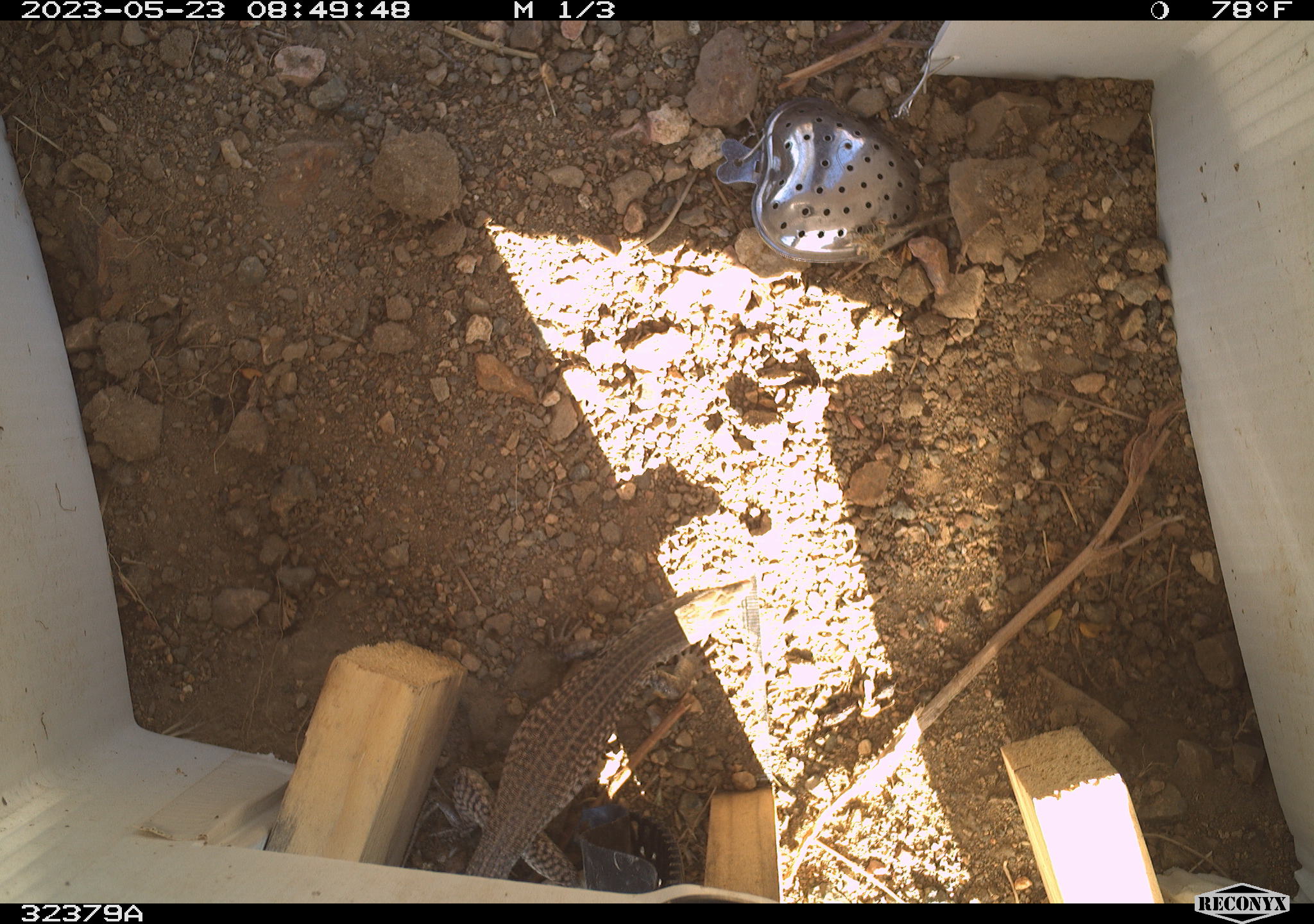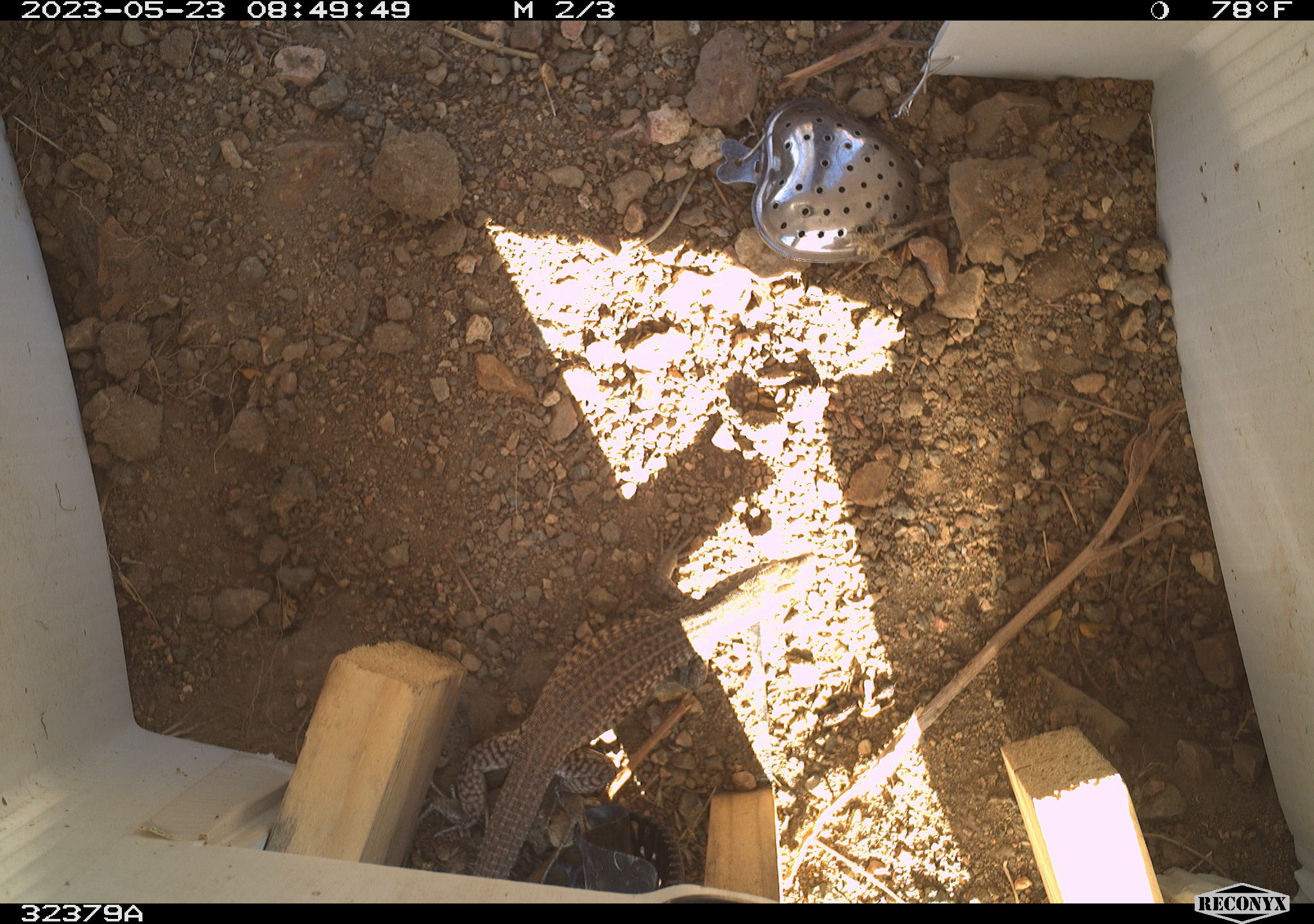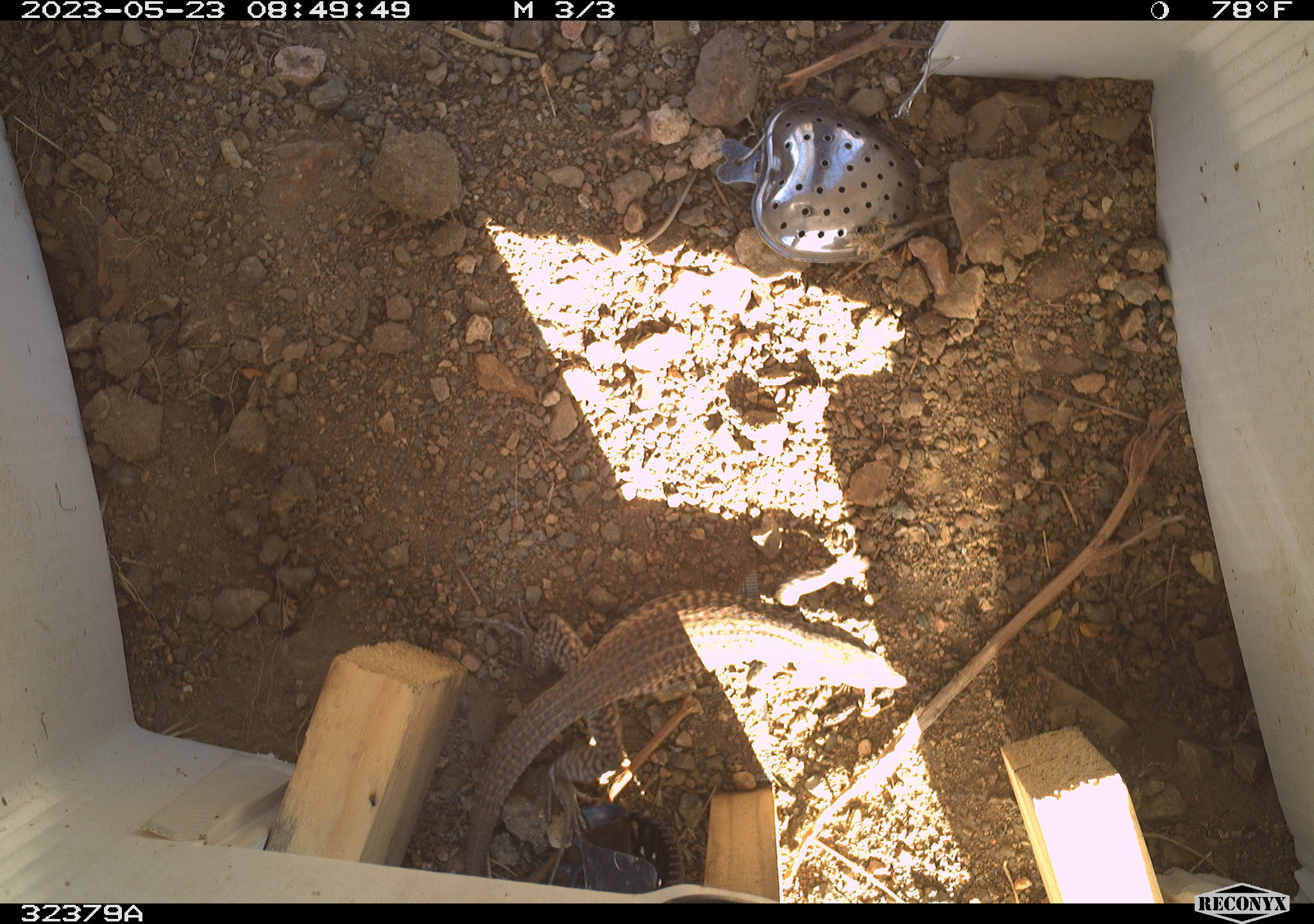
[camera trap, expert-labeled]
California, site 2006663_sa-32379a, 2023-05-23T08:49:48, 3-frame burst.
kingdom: Animalia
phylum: Chordata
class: Reptilia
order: Squamata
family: Teiidae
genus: Aspidoscelis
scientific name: Aspidoscelis tigris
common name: western whiptail